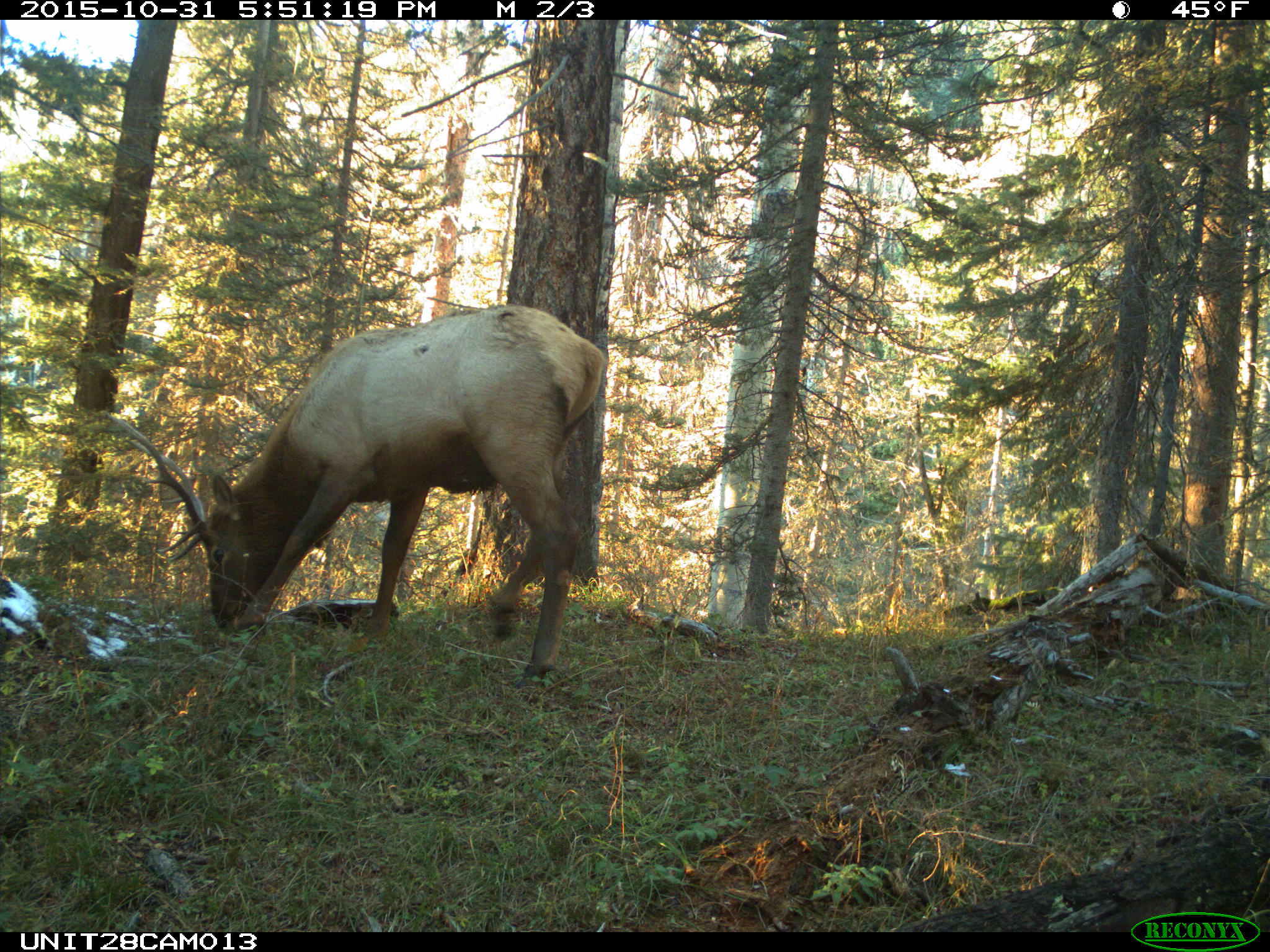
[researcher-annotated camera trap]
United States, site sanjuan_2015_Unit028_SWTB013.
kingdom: Animalia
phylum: Chordata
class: Mammalia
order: Artiodactyla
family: Cervidae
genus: Cervus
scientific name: Cervus elaphus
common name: red deer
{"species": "Cervus elaphus (red deer)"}